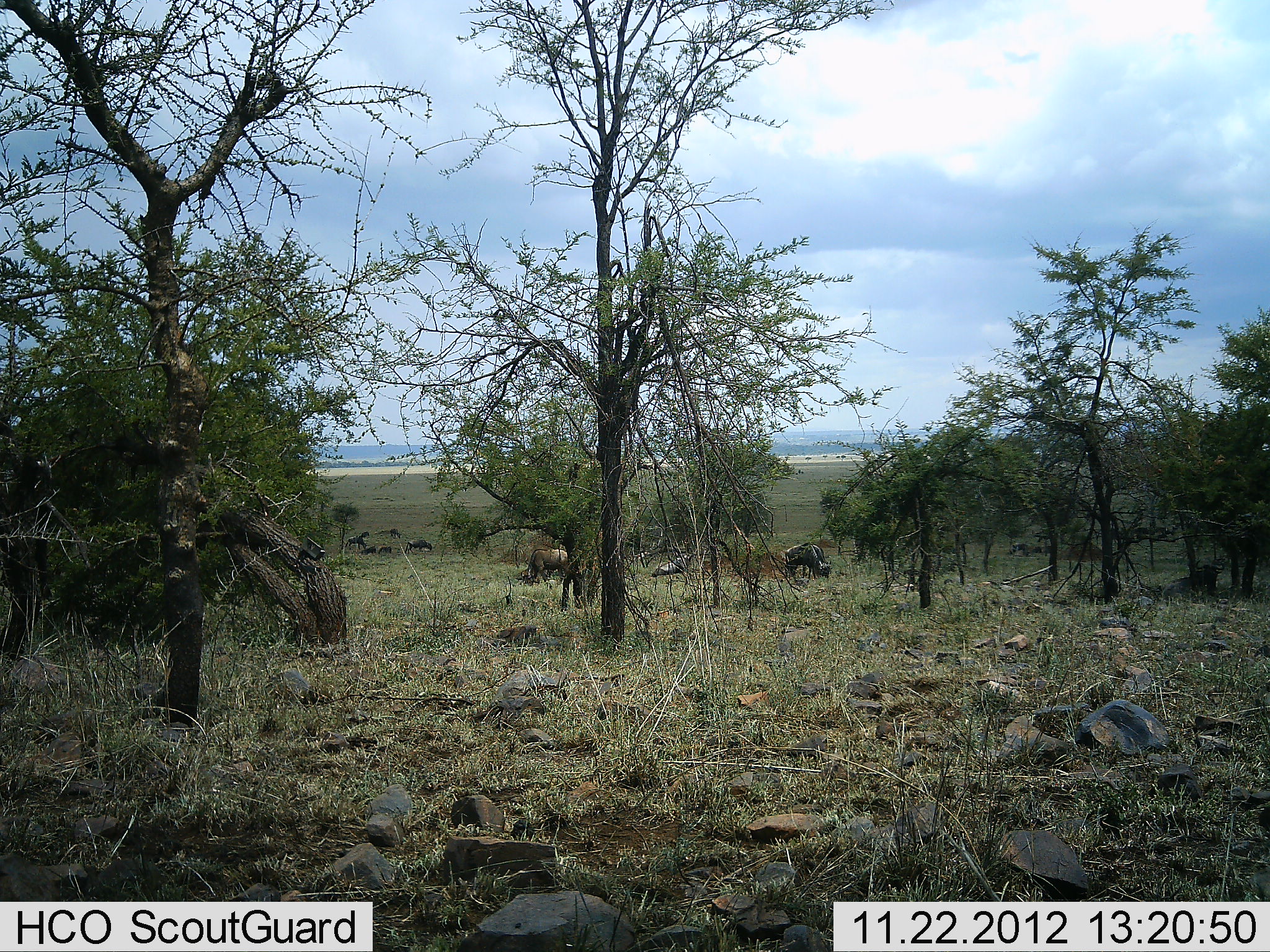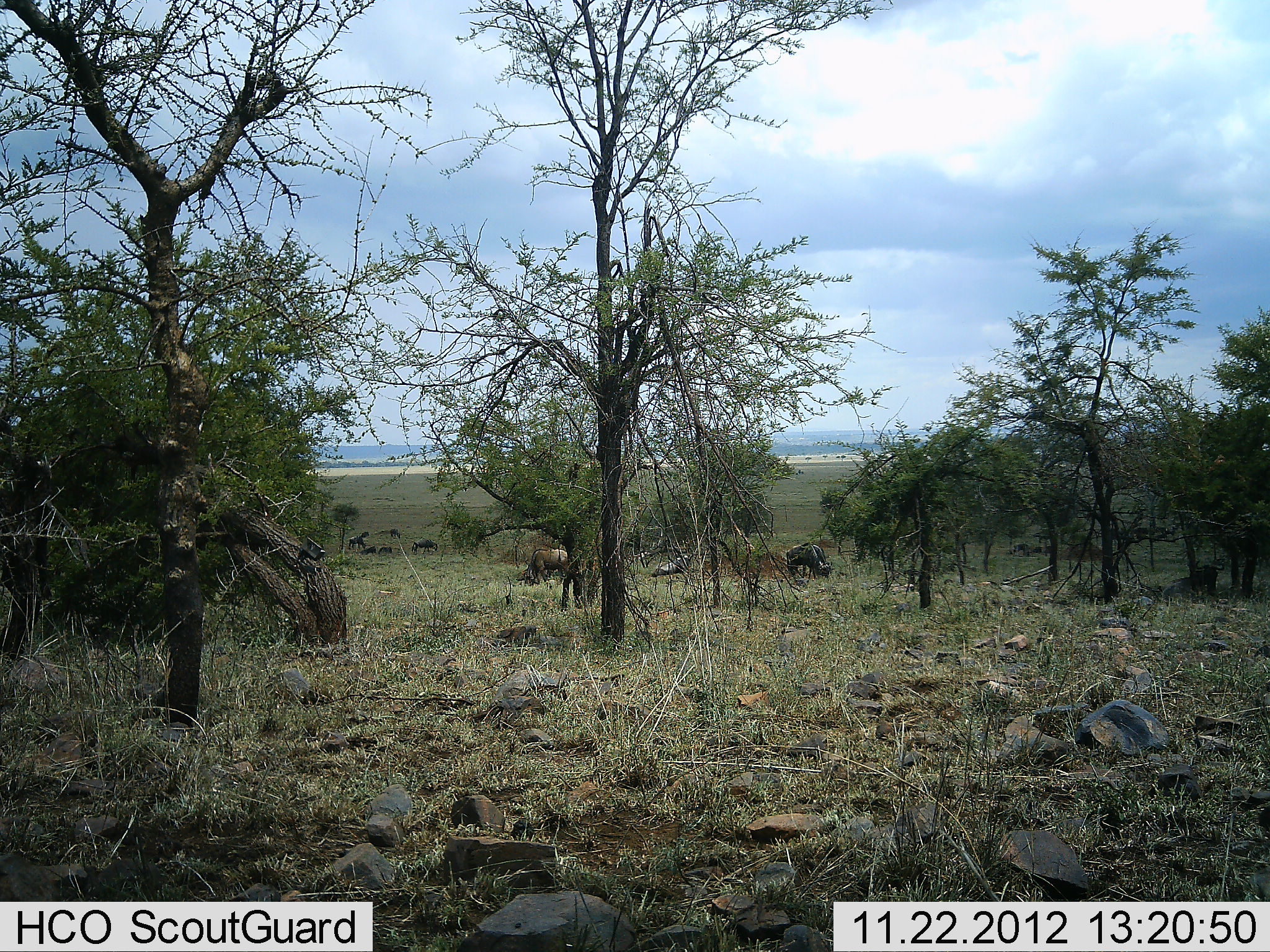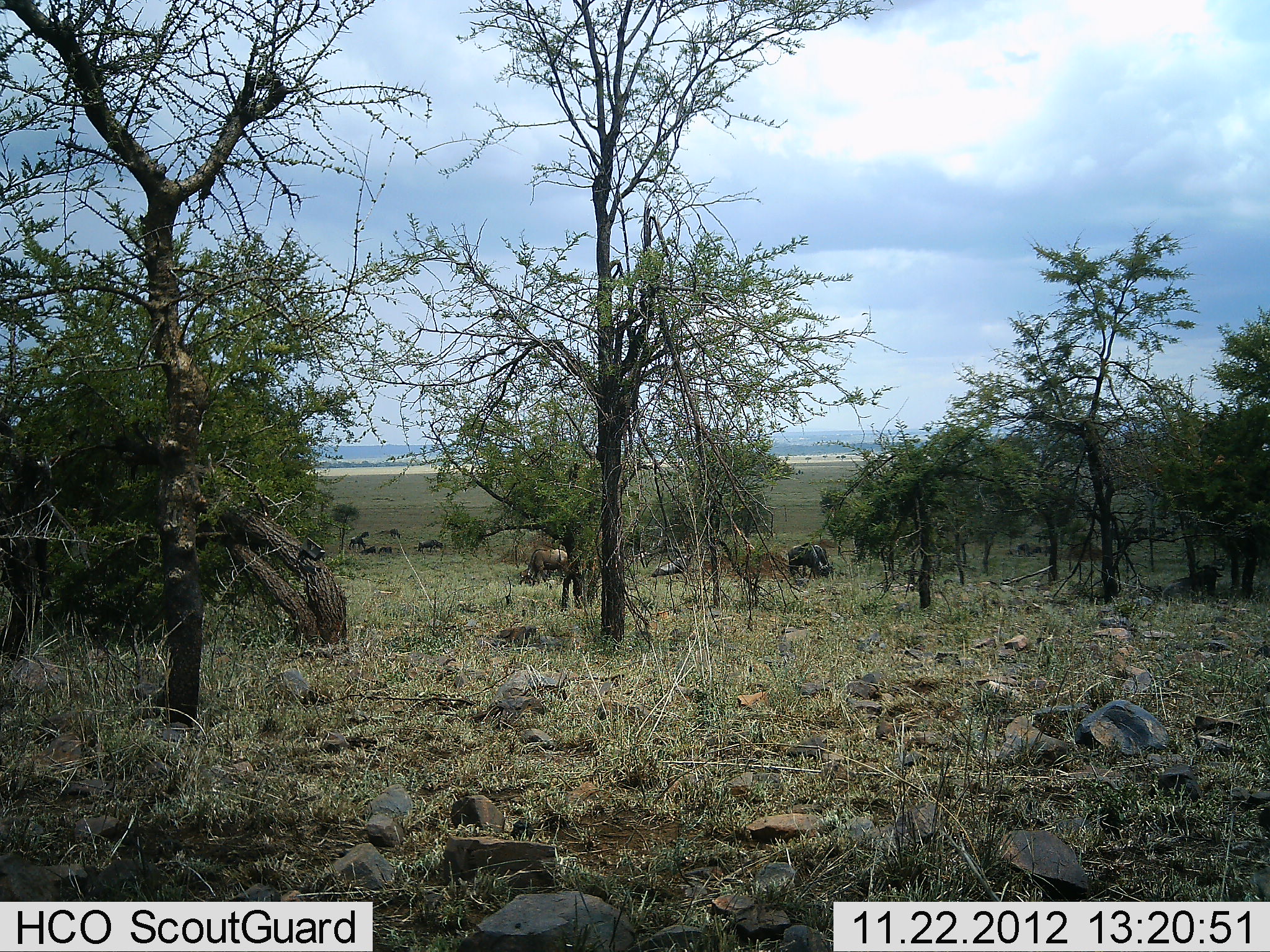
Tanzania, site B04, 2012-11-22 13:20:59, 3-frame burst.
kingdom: Animalia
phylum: Chordata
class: Mammalia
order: Artiodactyla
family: Bovidae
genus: Connochaetes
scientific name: Connochaetes taurinus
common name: blue wildebeest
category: wildebeest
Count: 7.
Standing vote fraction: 30%.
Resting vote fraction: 0%.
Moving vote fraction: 30%.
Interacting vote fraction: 0%.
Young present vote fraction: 0%.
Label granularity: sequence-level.